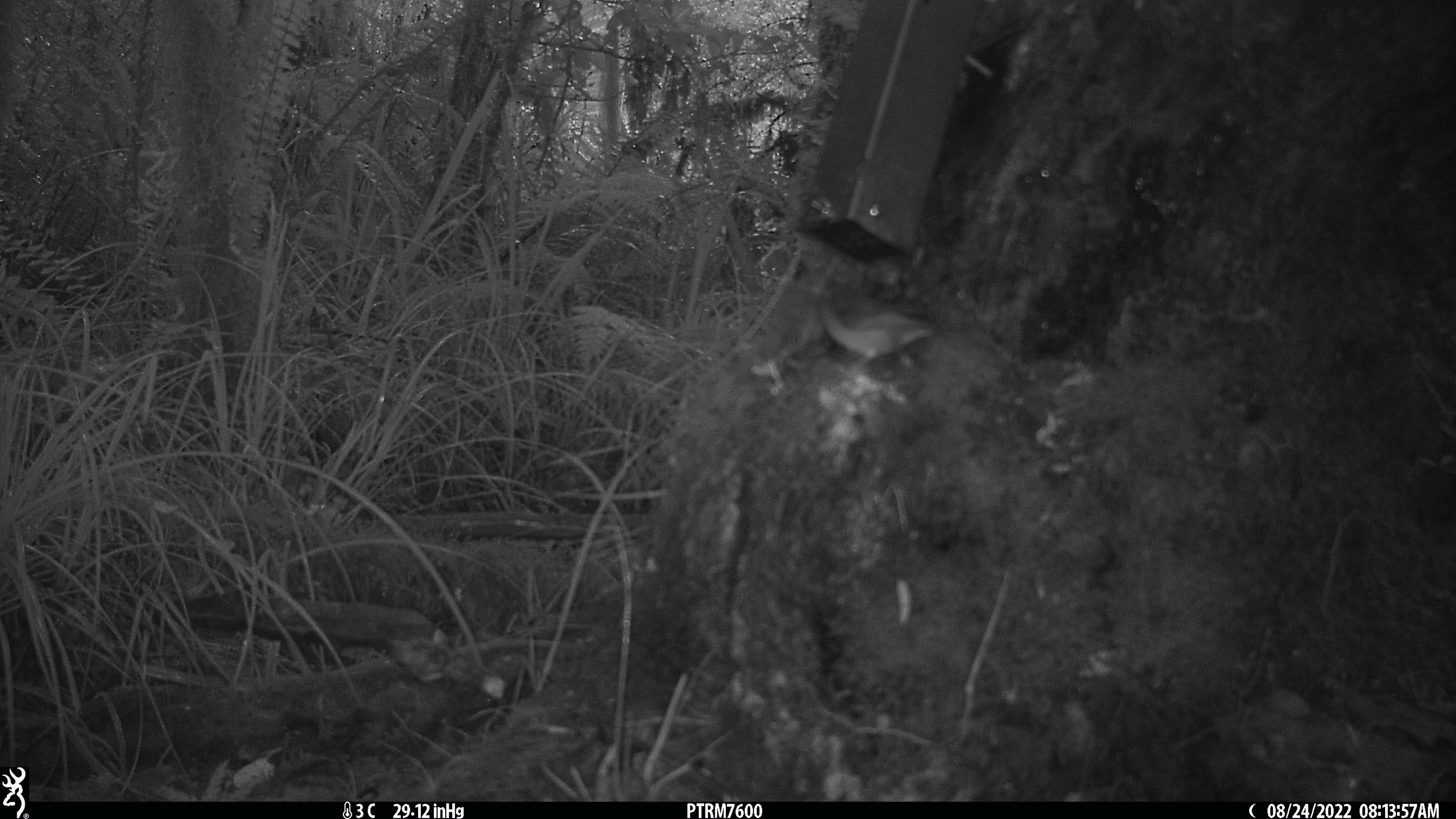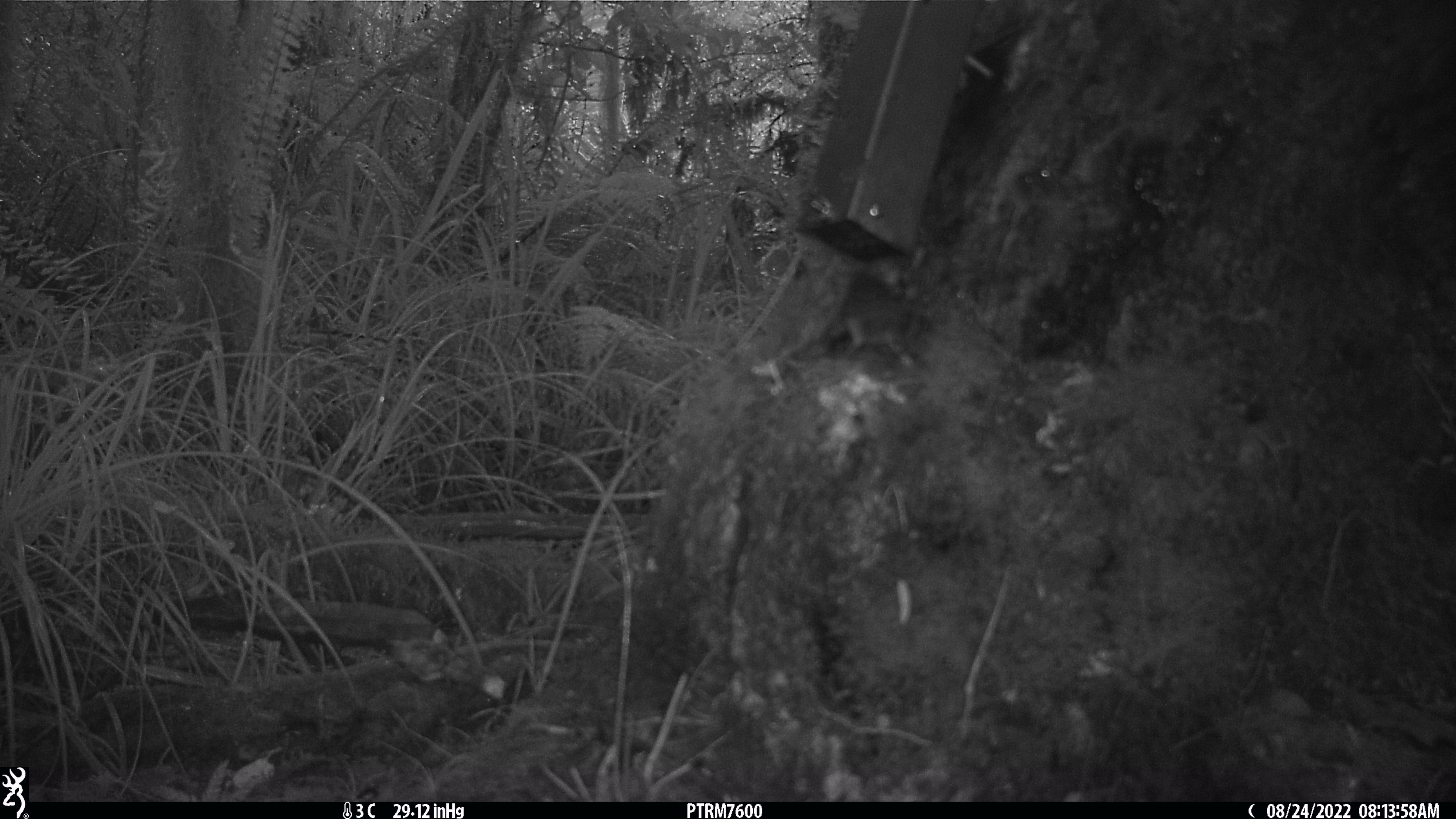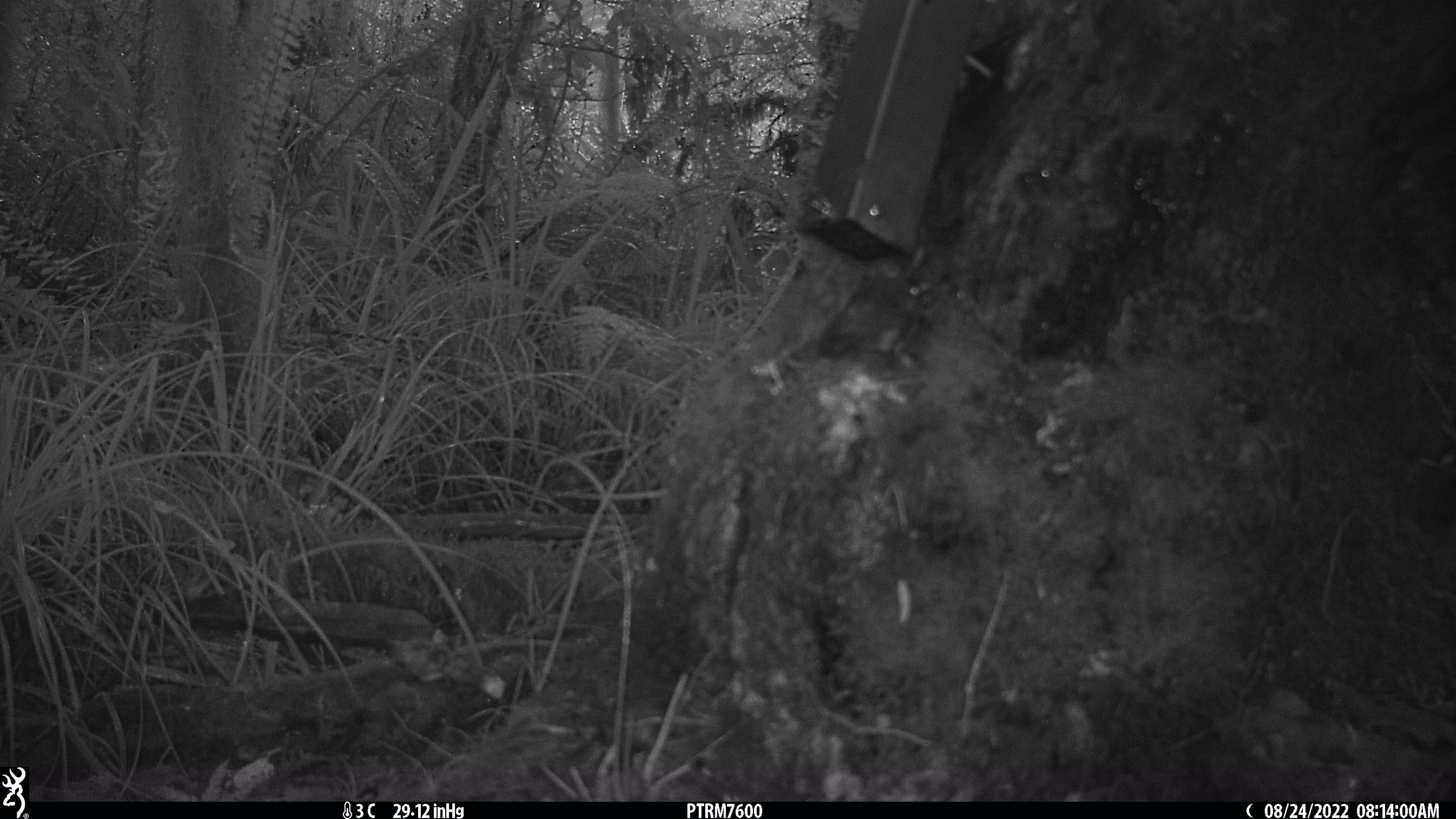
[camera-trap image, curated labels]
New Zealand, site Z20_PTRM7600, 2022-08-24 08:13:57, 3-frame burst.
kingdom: Animalia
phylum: Chordata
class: Aves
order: Passeriformes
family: Zosteropidae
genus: Zosterops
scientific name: Zosterops lateralis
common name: silvereye